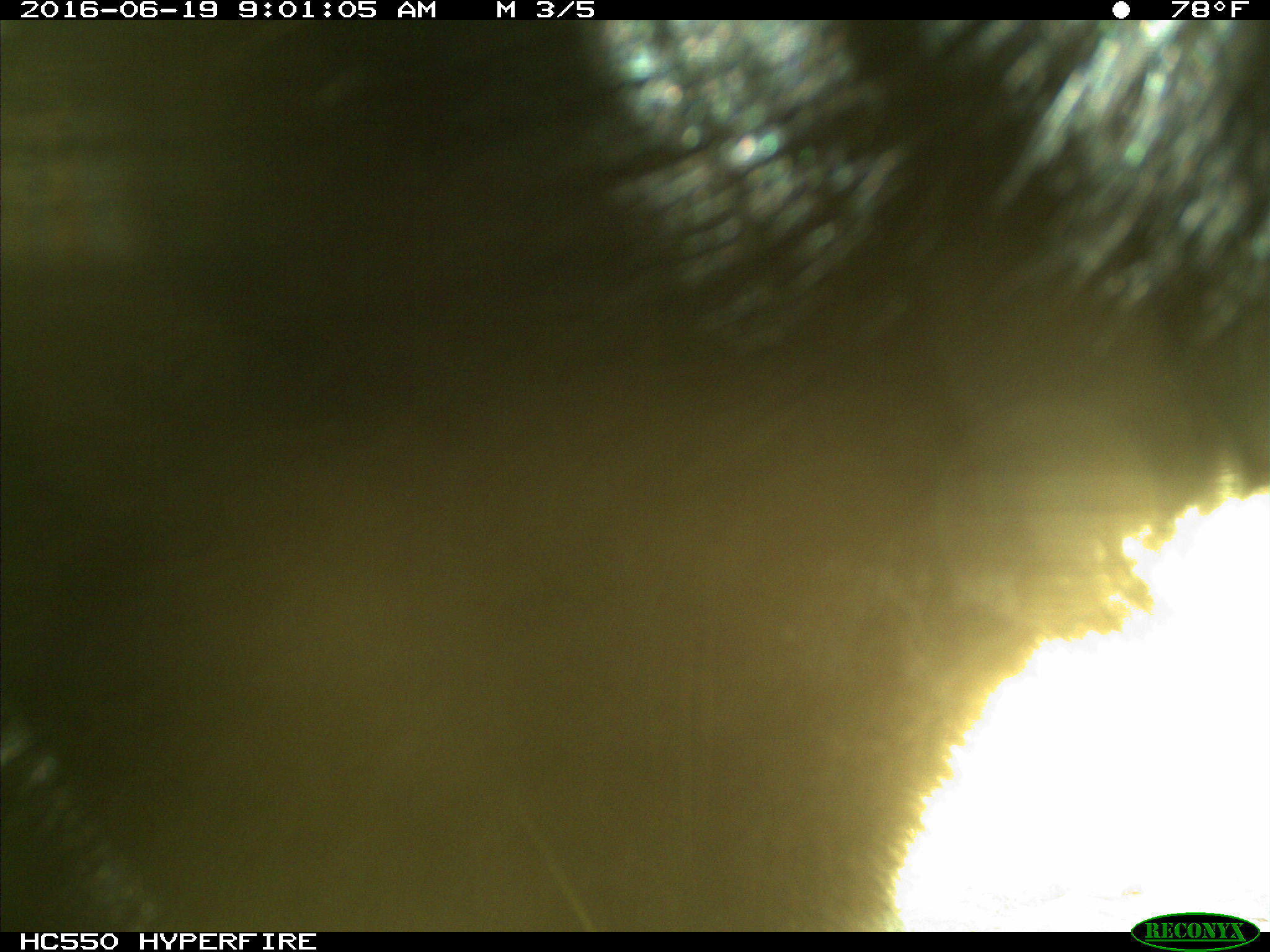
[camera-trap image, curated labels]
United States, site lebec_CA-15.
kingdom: Animalia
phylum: Chordata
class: Mammalia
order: Carnivora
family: Ursidae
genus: Ursus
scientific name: Ursus americanus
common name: american black bear